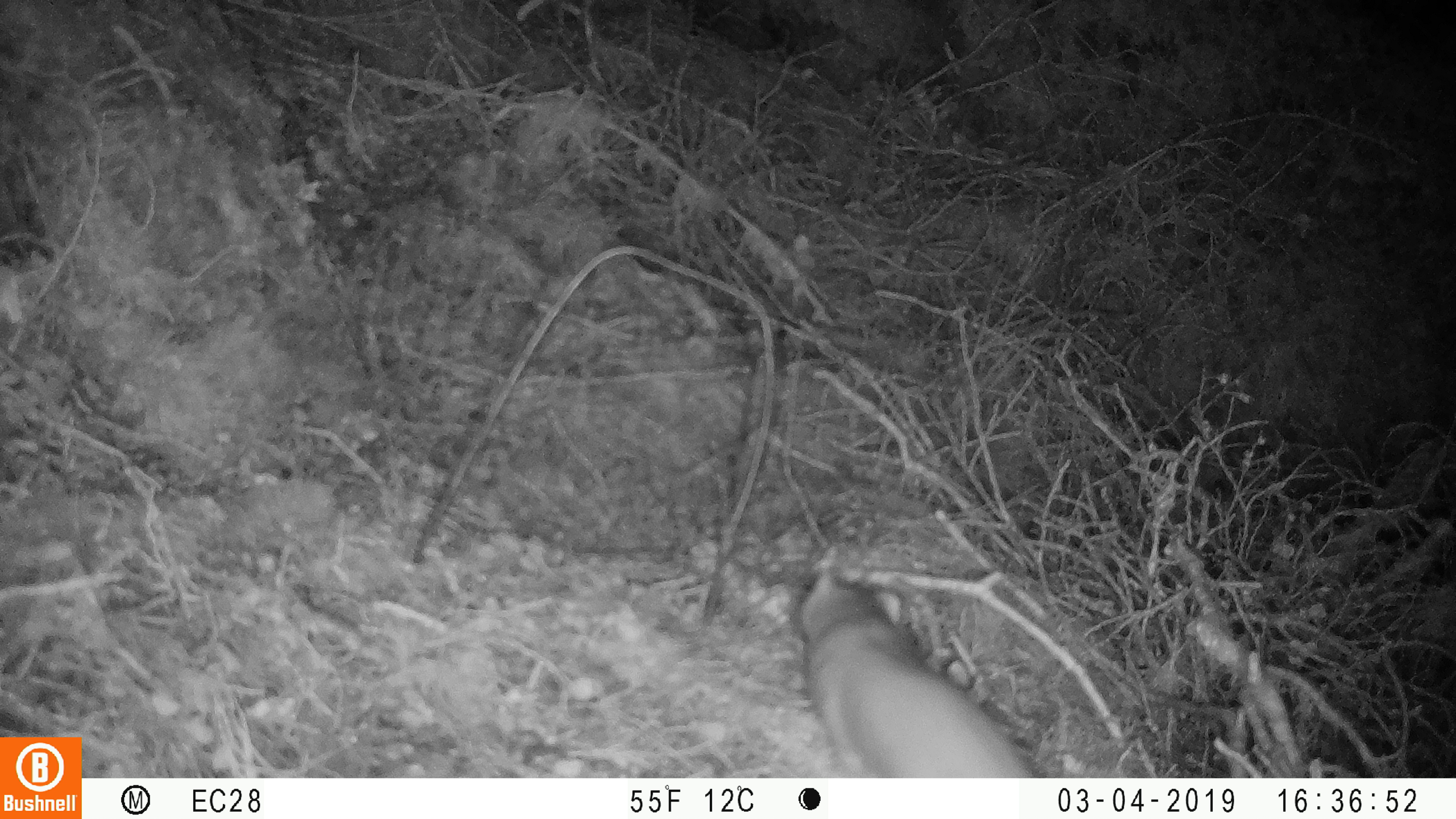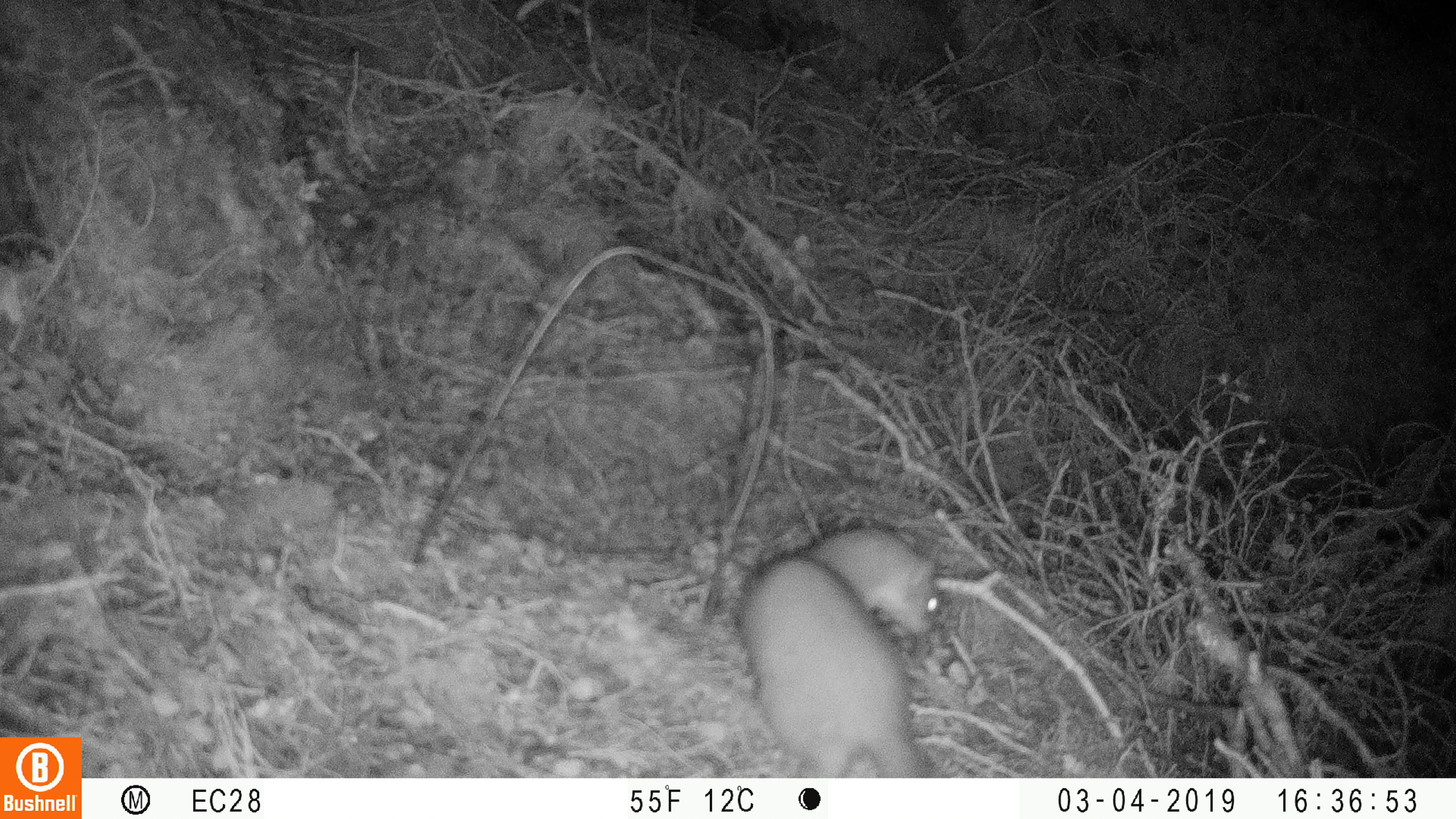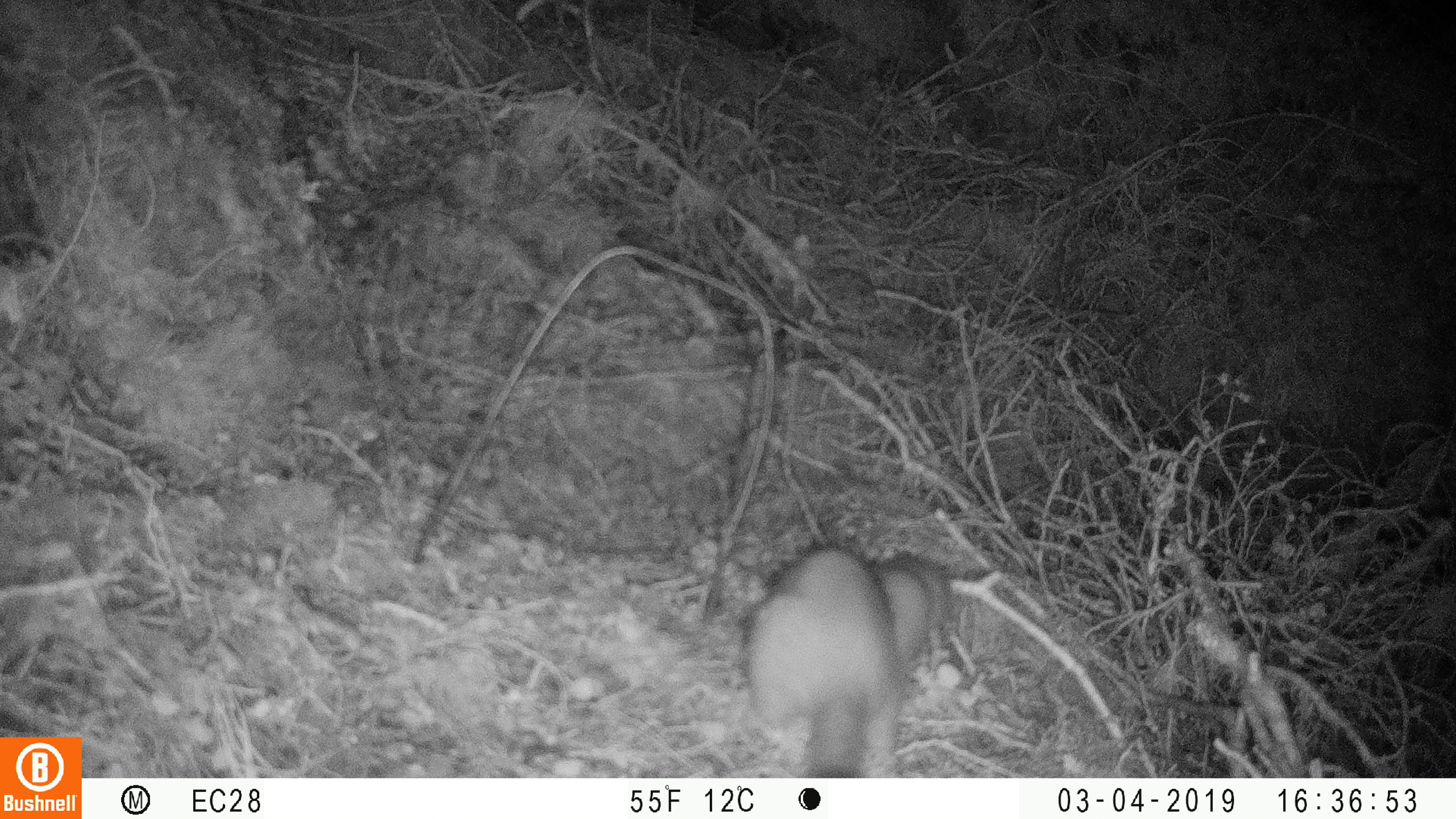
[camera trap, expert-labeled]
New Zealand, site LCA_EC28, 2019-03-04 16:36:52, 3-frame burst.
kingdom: Animalia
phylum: Chordata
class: Mammalia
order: Carnivora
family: Mustelidae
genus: Mustela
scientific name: Mustela erminea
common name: stoat